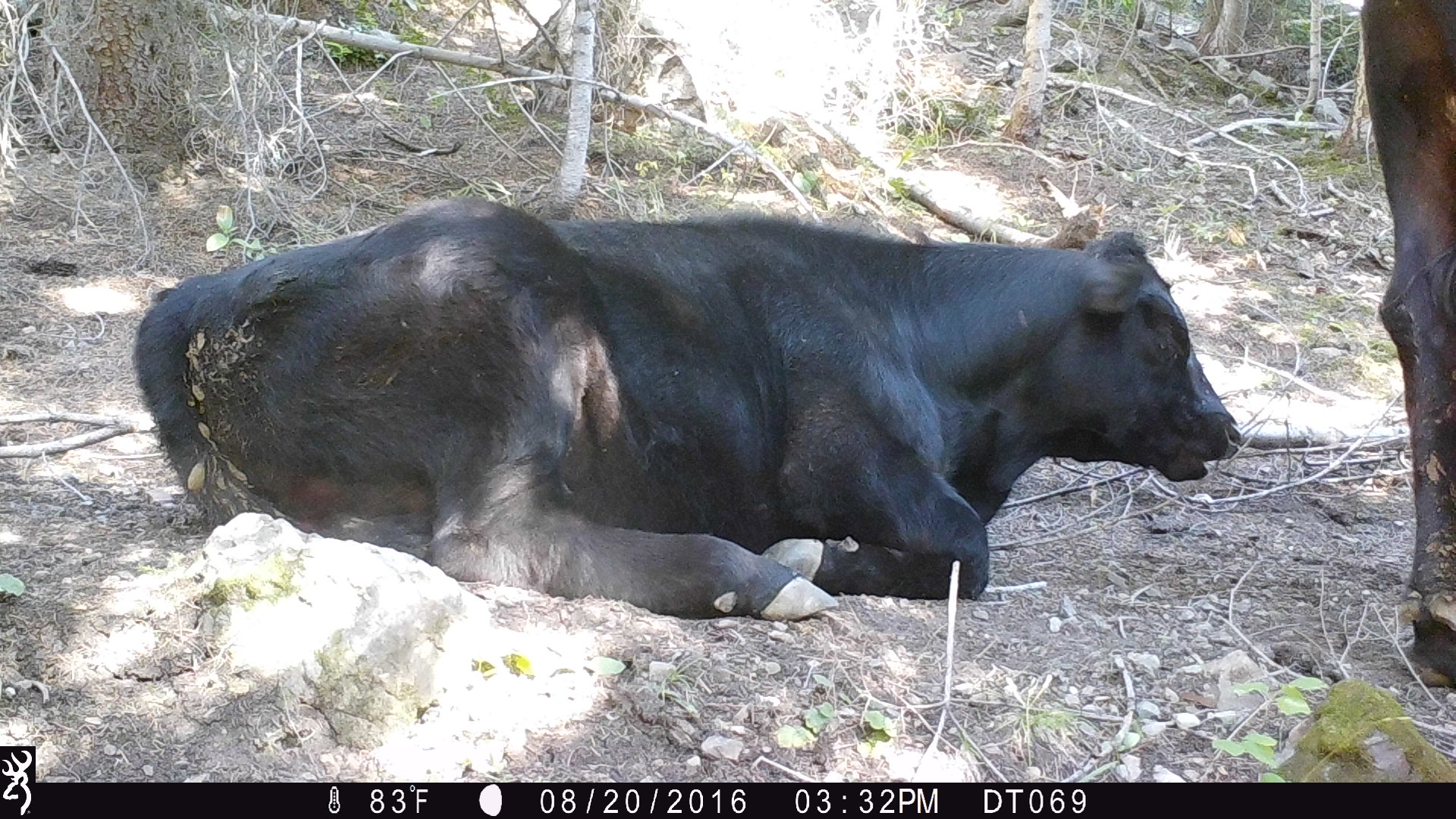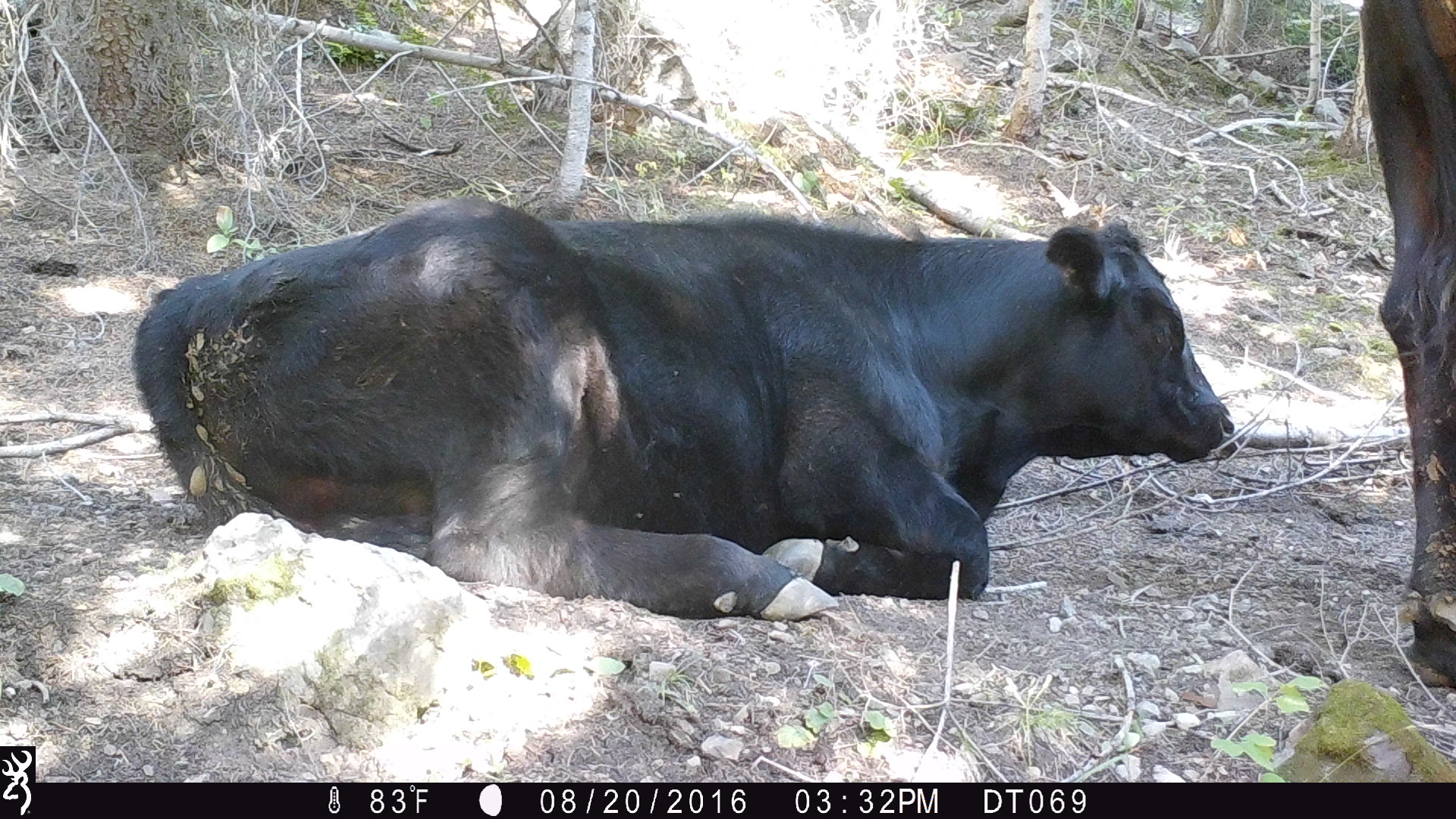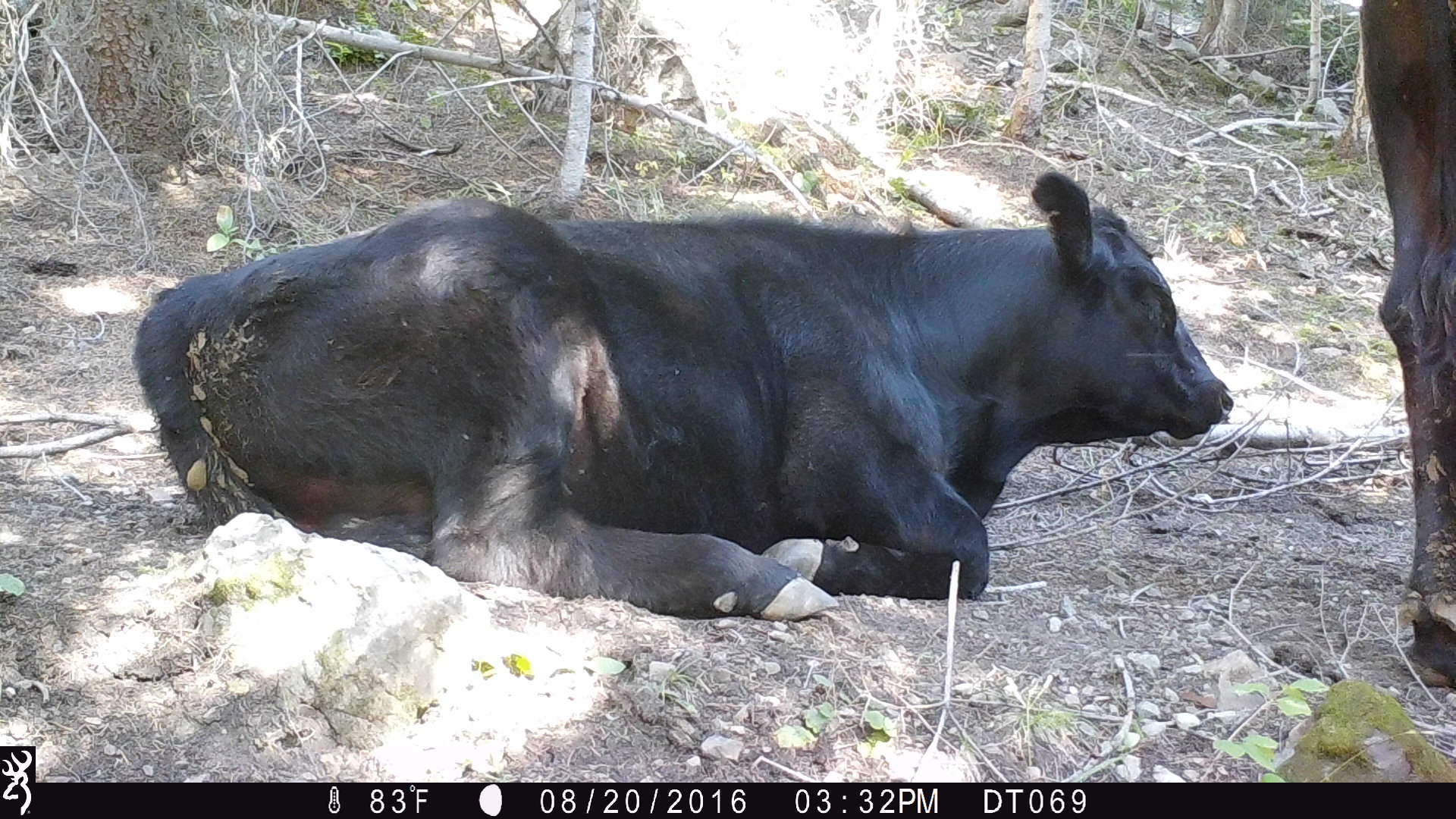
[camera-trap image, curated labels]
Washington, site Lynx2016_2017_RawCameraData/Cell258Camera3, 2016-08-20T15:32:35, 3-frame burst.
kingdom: Animalia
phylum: Chordata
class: Mammalia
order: Artiodactyla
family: Bovidae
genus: Bos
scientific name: Bos taurus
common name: domestic cattle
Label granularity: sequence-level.